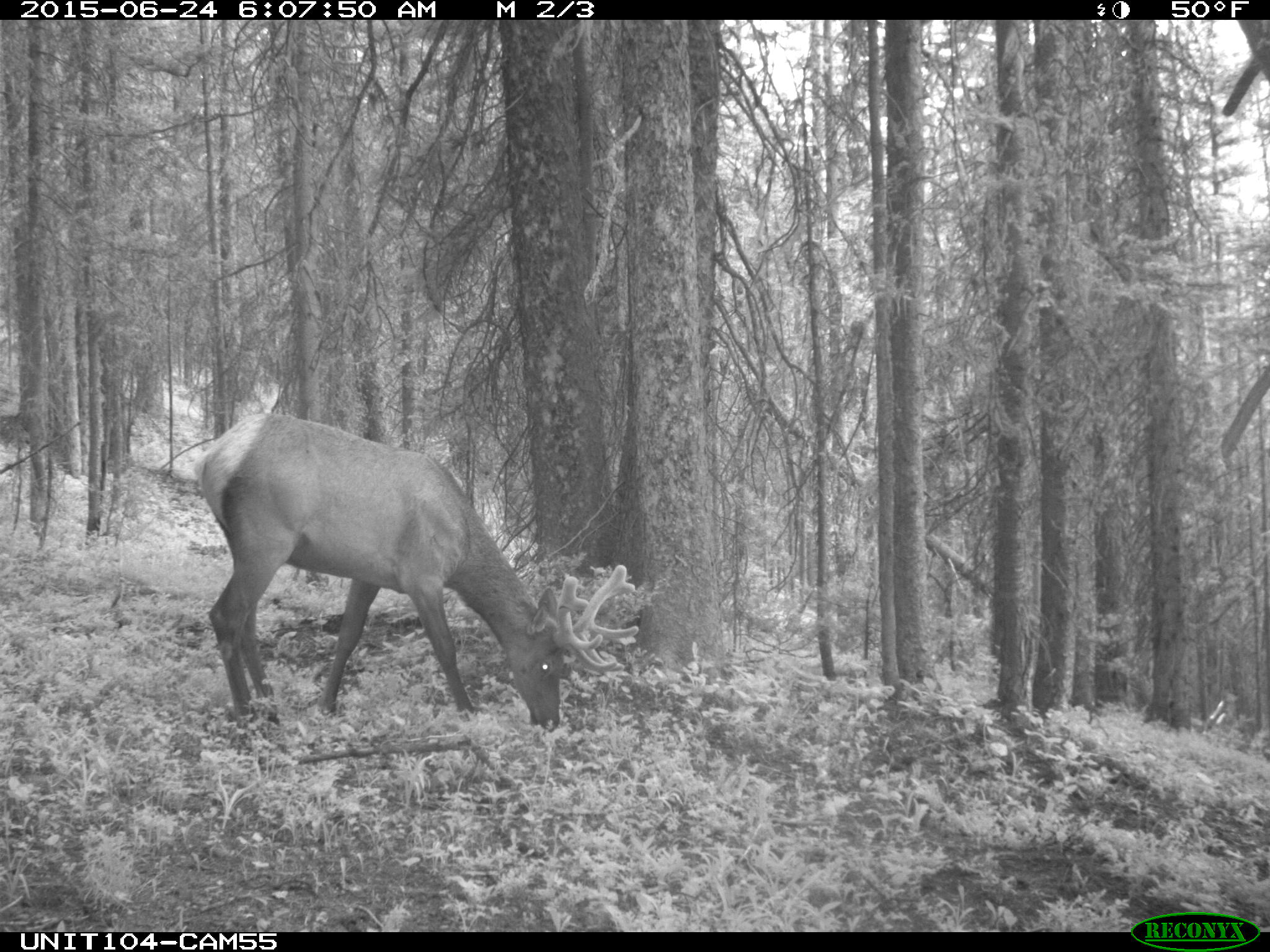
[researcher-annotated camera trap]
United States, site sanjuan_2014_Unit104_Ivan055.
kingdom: Animalia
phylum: Chordata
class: Mammalia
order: Artiodactyla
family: Cervidae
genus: Cervus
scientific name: Cervus elaphus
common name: red deer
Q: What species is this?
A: Cervus elaphus (red deer).